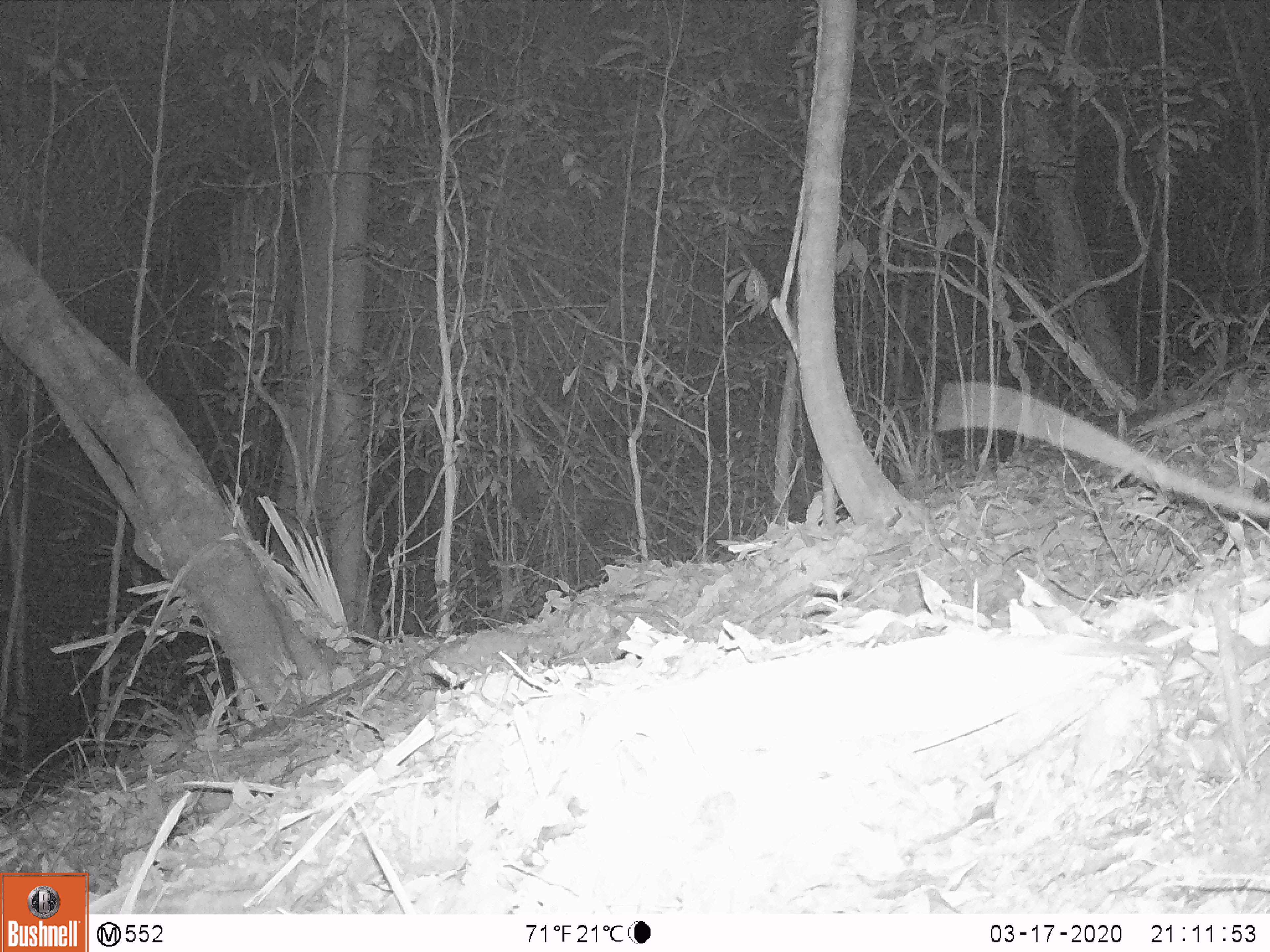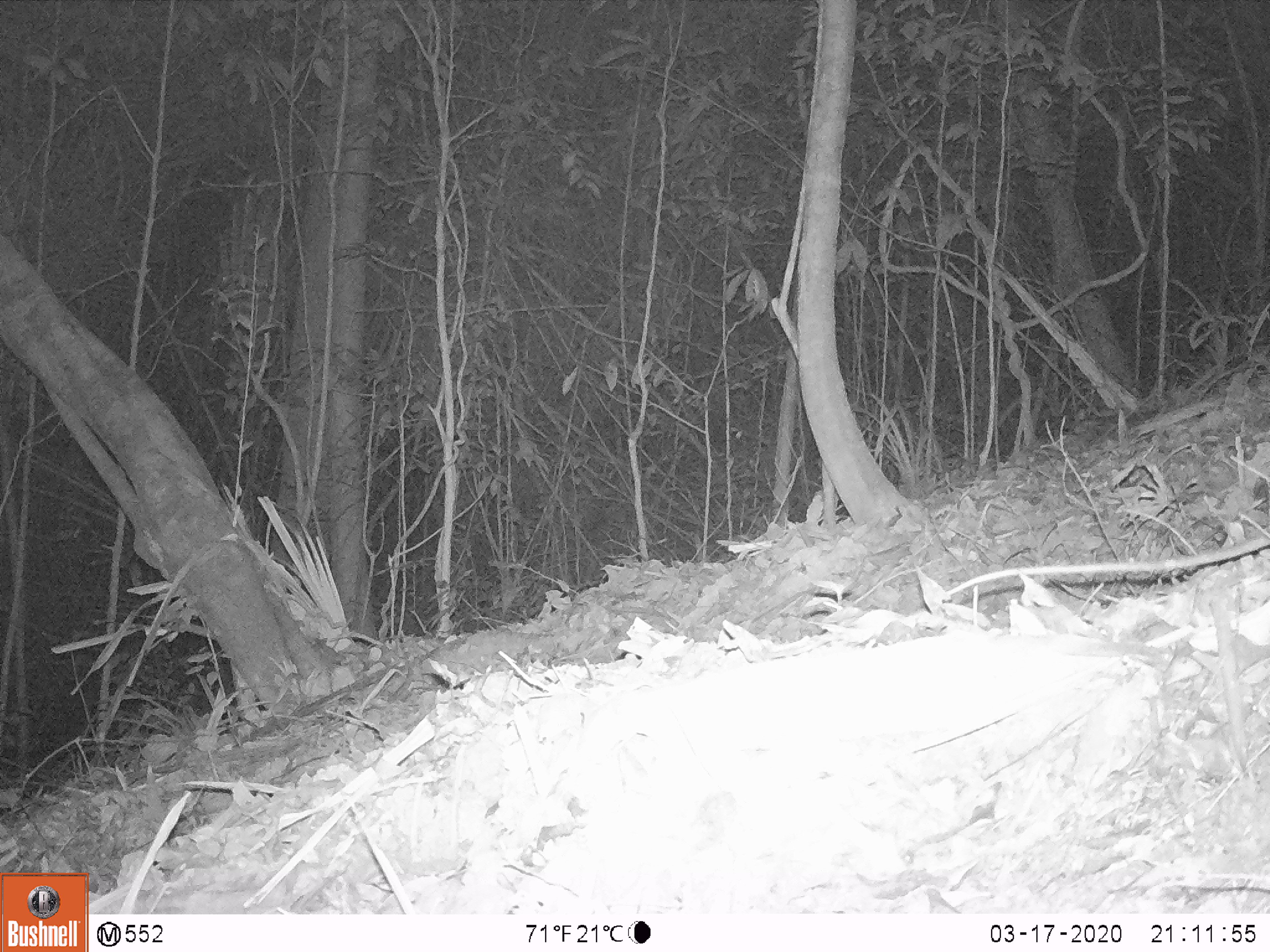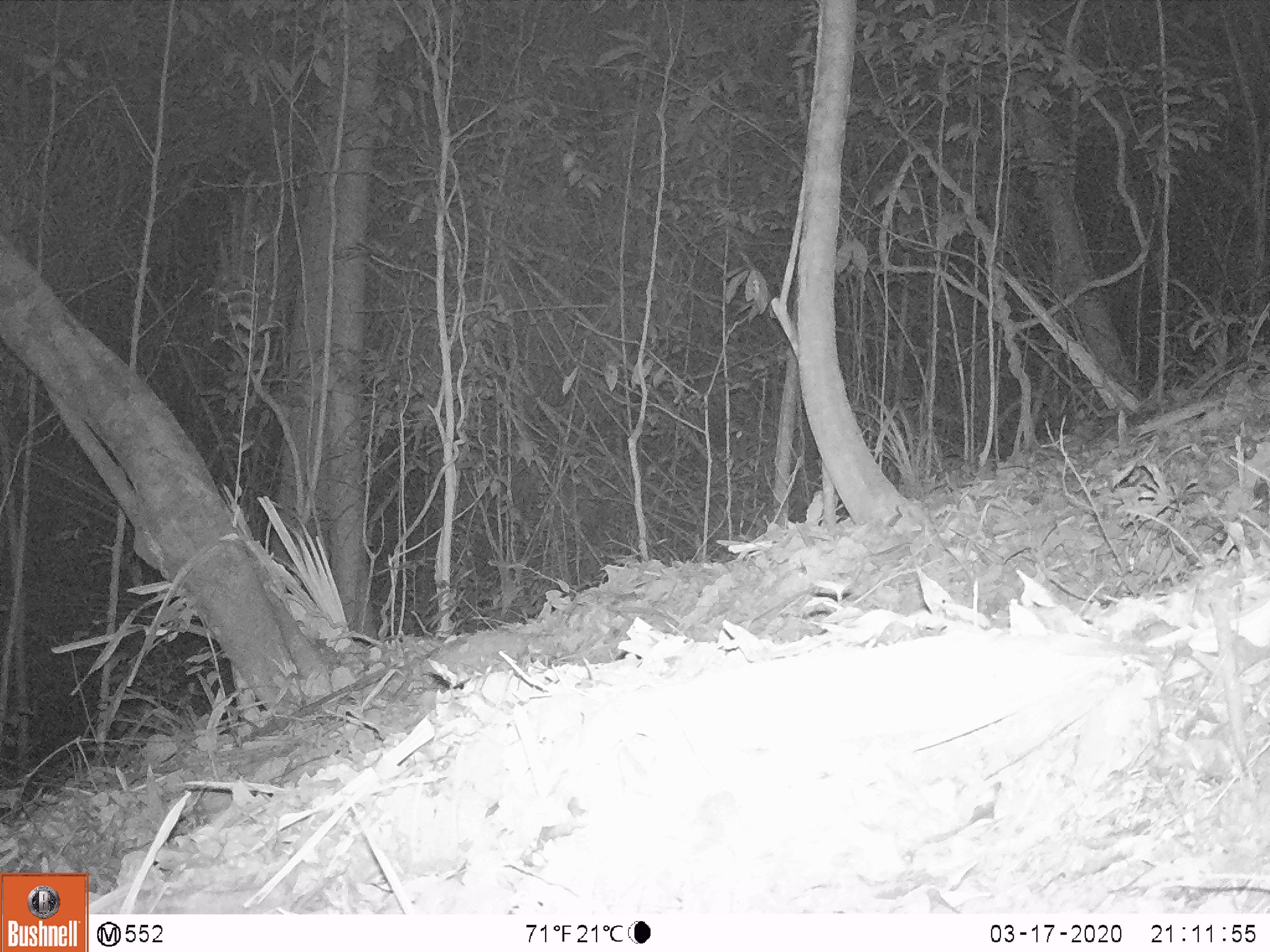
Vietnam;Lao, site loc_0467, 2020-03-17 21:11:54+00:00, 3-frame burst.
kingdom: Animalia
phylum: Chordata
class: Mammalia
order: Rodentia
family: Muridae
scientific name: Muridae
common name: old-world mice and rats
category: unidentified murid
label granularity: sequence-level